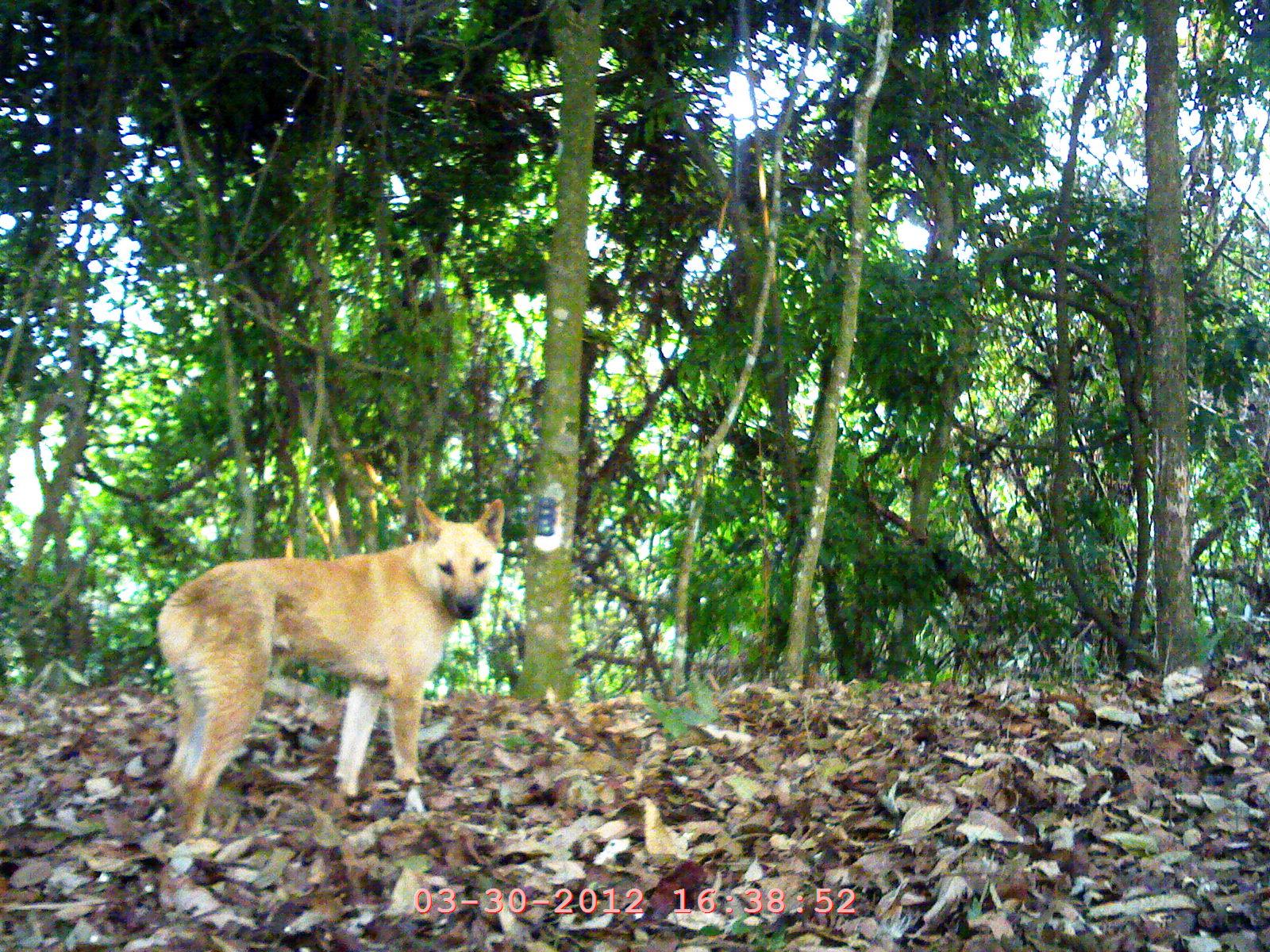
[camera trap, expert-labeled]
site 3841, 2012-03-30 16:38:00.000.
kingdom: Animalia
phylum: Chordata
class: Mammalia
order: Carnivora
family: Canidae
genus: Canis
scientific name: Canis familiaris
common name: domestic dog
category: canis lupus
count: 1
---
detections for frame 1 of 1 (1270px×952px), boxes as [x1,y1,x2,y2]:
canis lupus: [158,494,508,844]